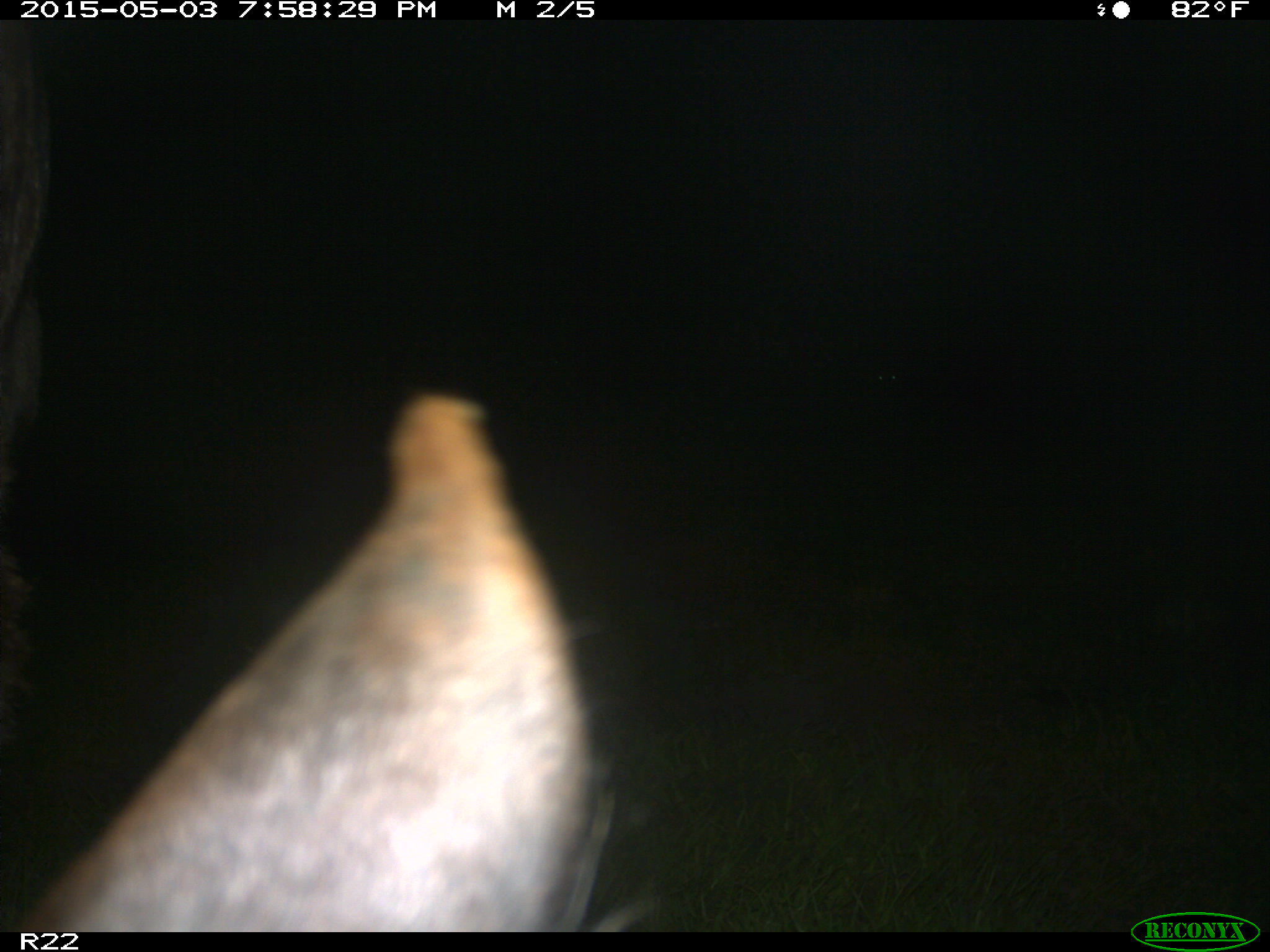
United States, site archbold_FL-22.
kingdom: Animalia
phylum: Chordata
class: Mammalia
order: Artiodactyla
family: Bovidae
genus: Bos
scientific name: Bos taurus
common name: domestic cow